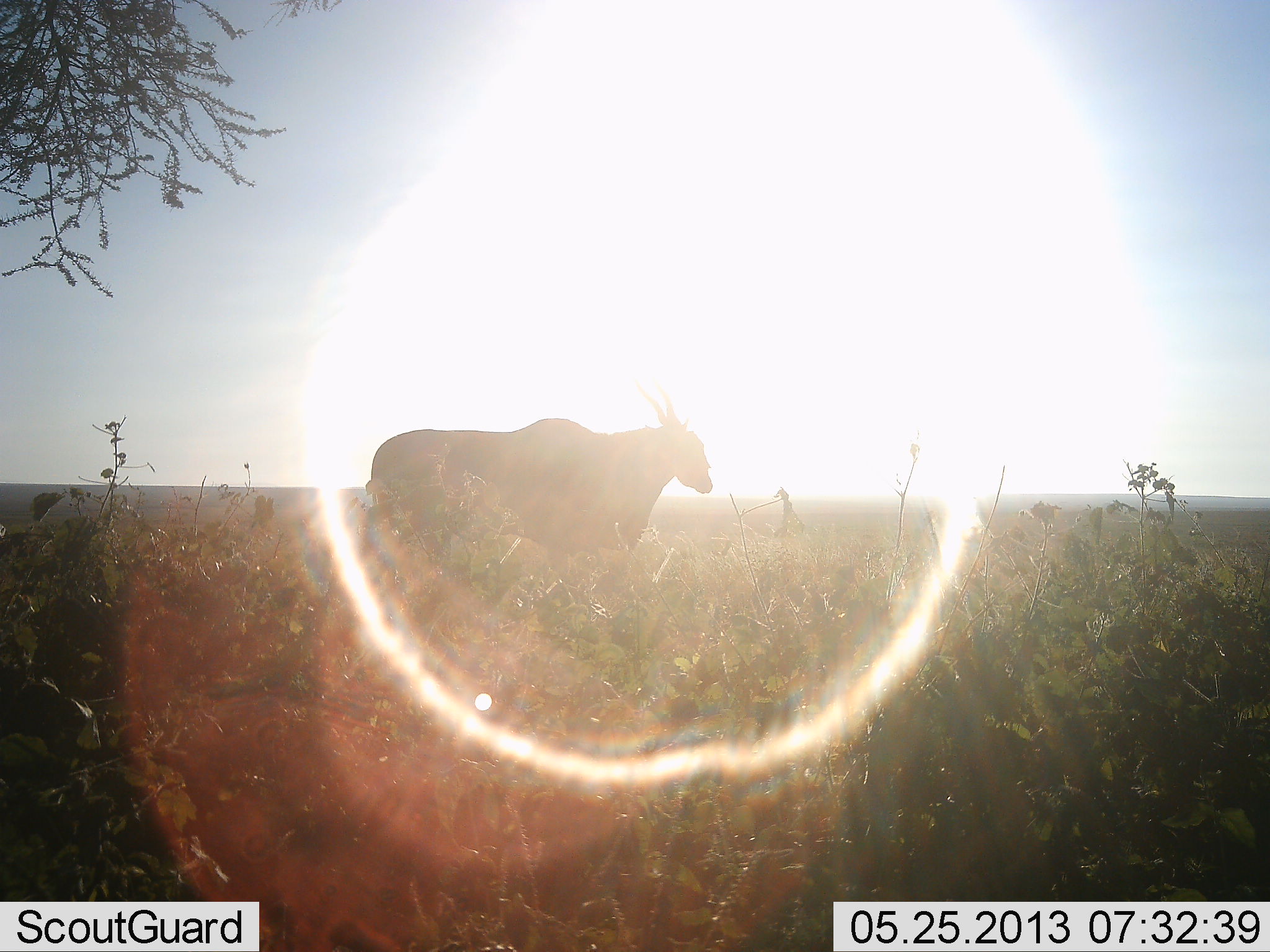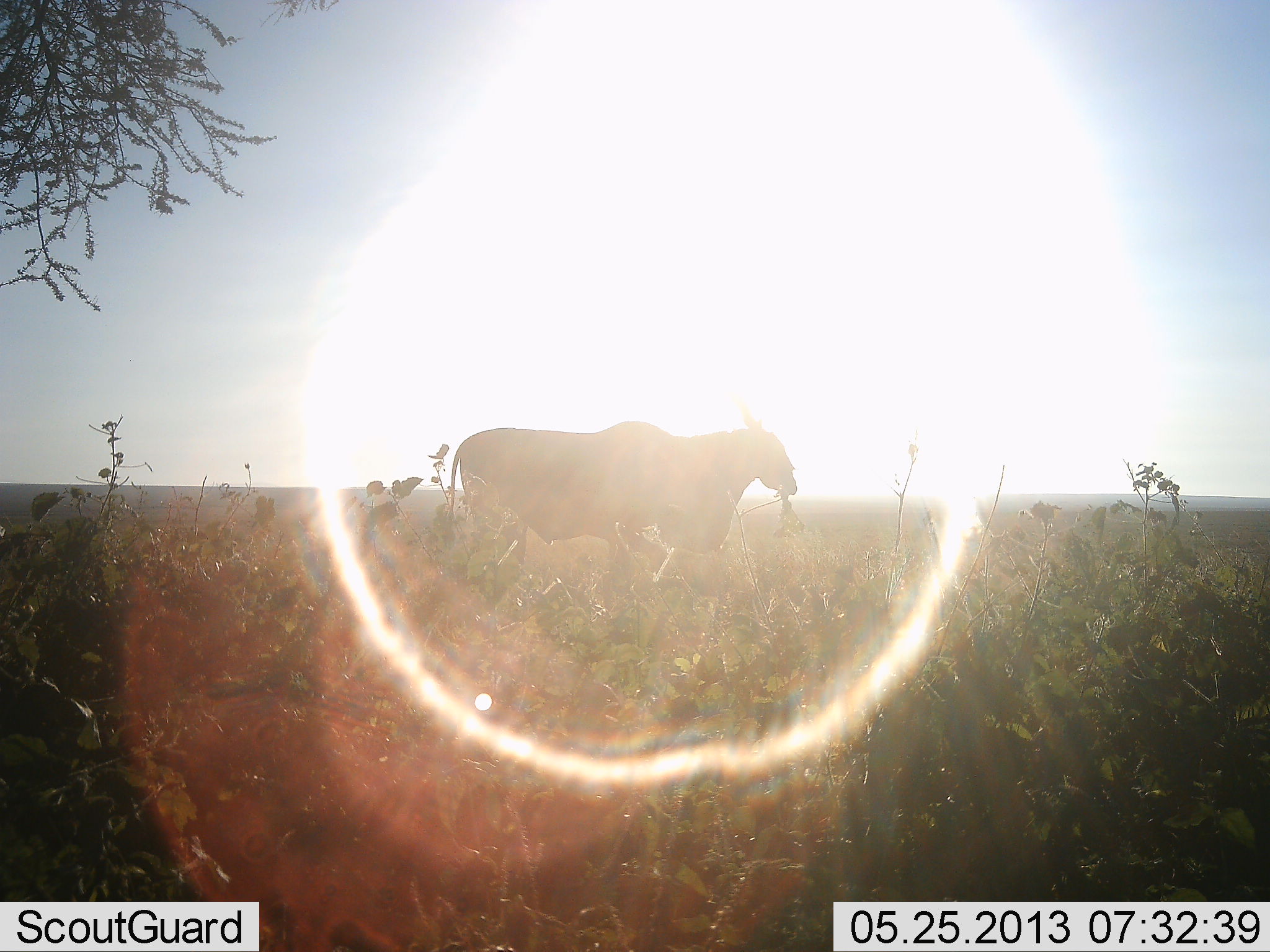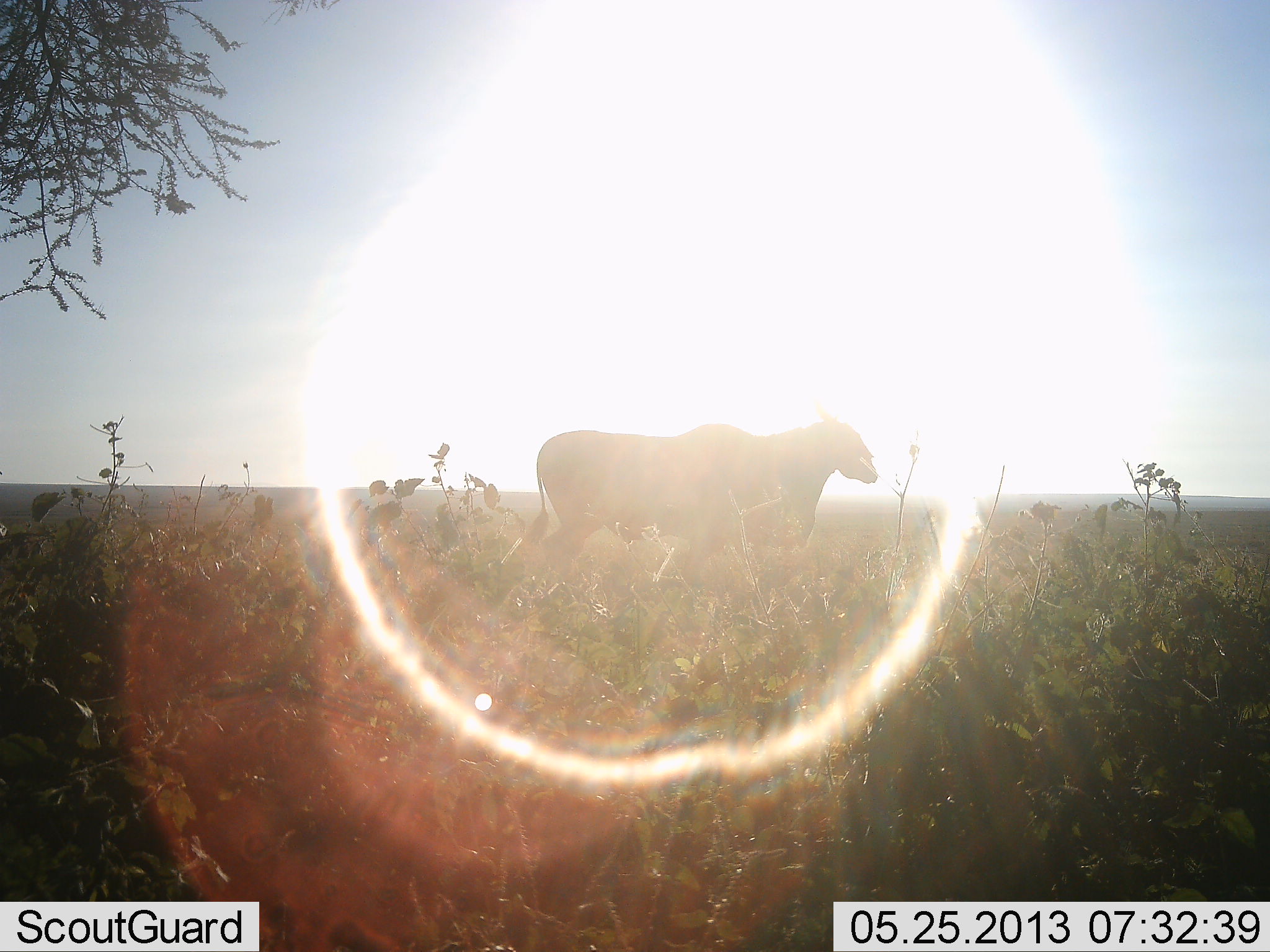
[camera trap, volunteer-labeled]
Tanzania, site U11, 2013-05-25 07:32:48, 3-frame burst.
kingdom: Animalia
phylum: Chordata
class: Mammalia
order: Artiodactyla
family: Bovidae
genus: Tragelaphus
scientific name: Tragelaphus oryx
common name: eland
Eland (Tragelaphus oryx), count 1. Behavior (volunteer vote fractions): standing 25%, resting 0%, moving 75%, interacting 0%. Young present (vote fraction): 0%. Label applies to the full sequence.